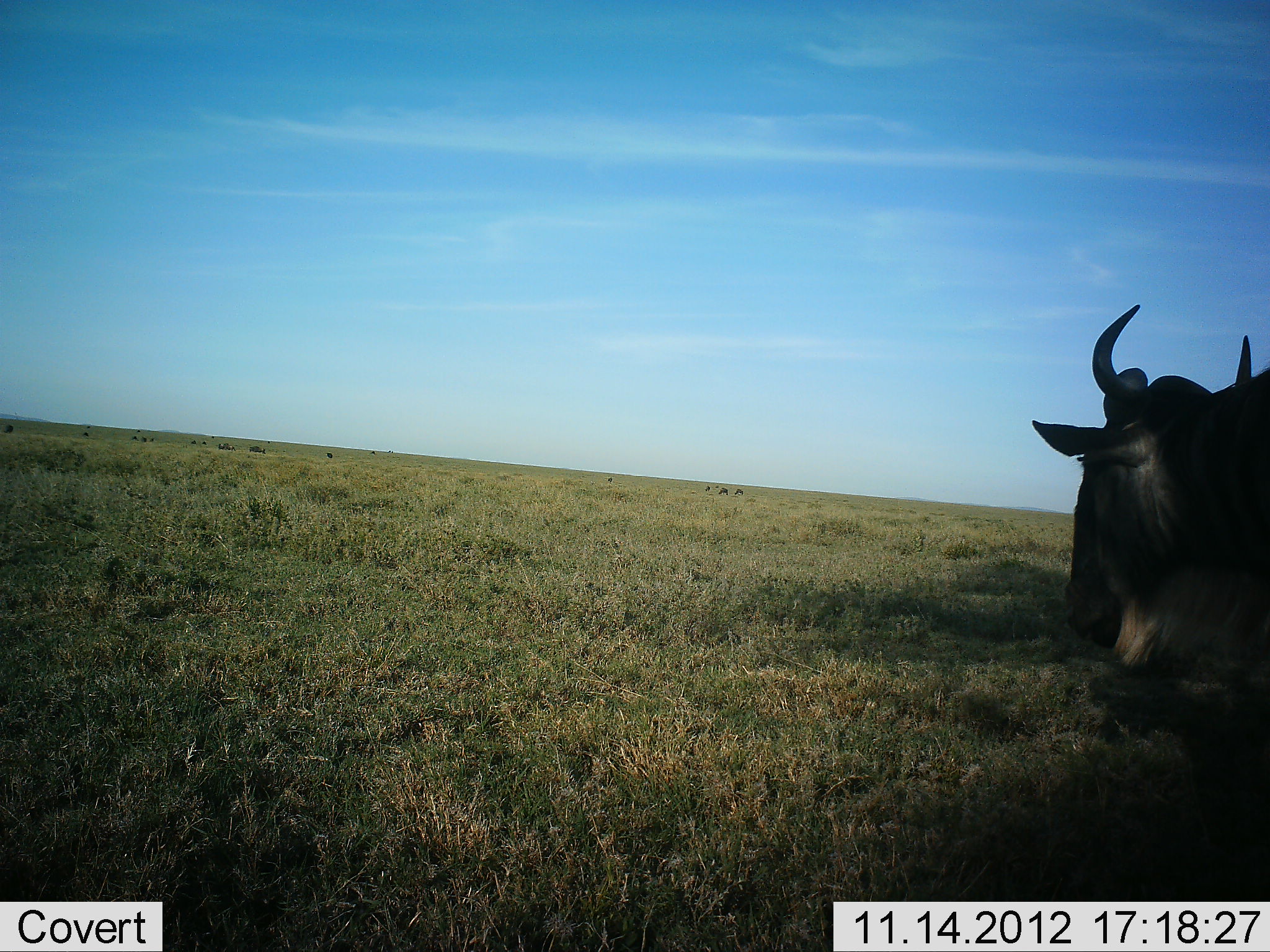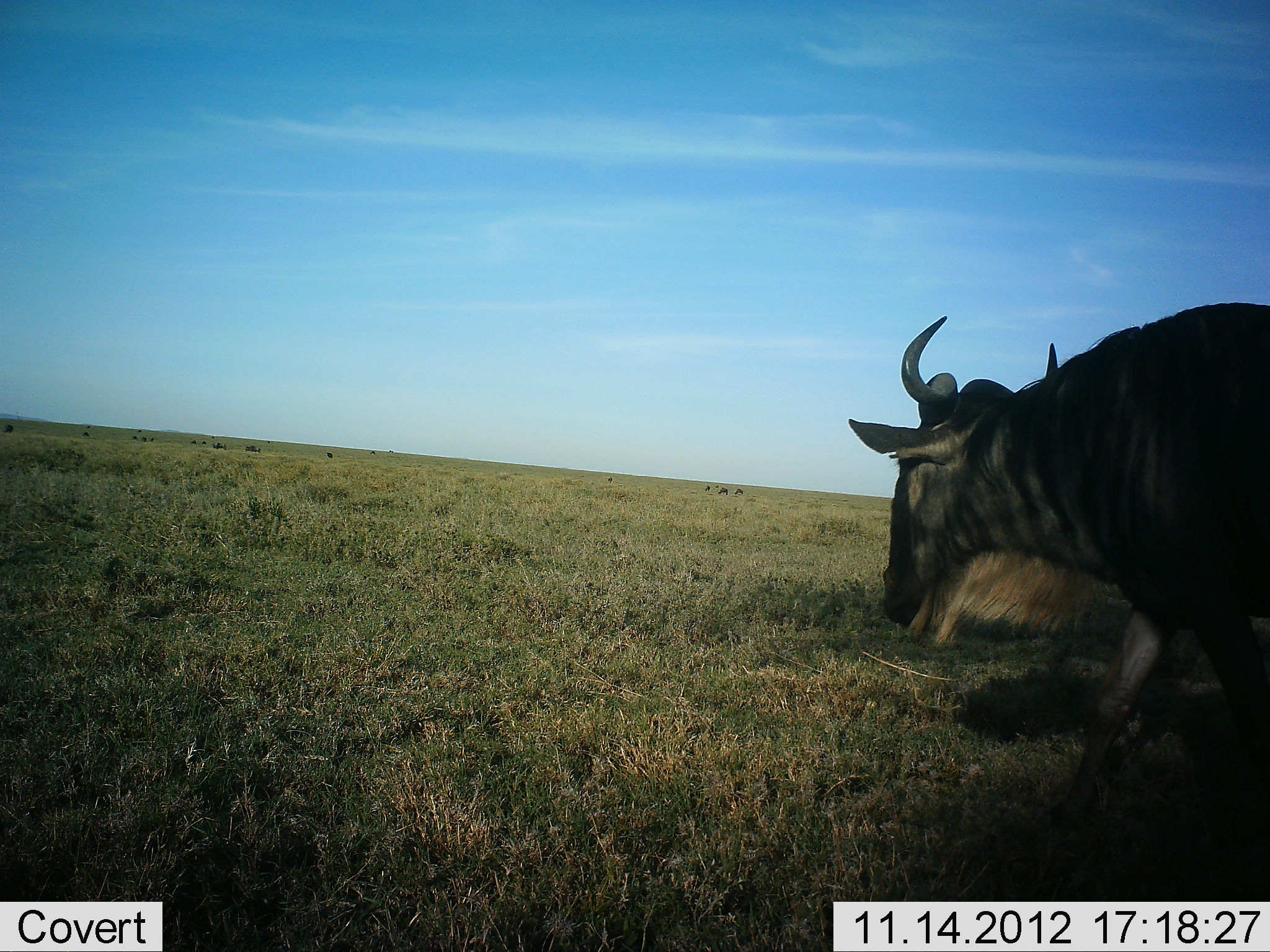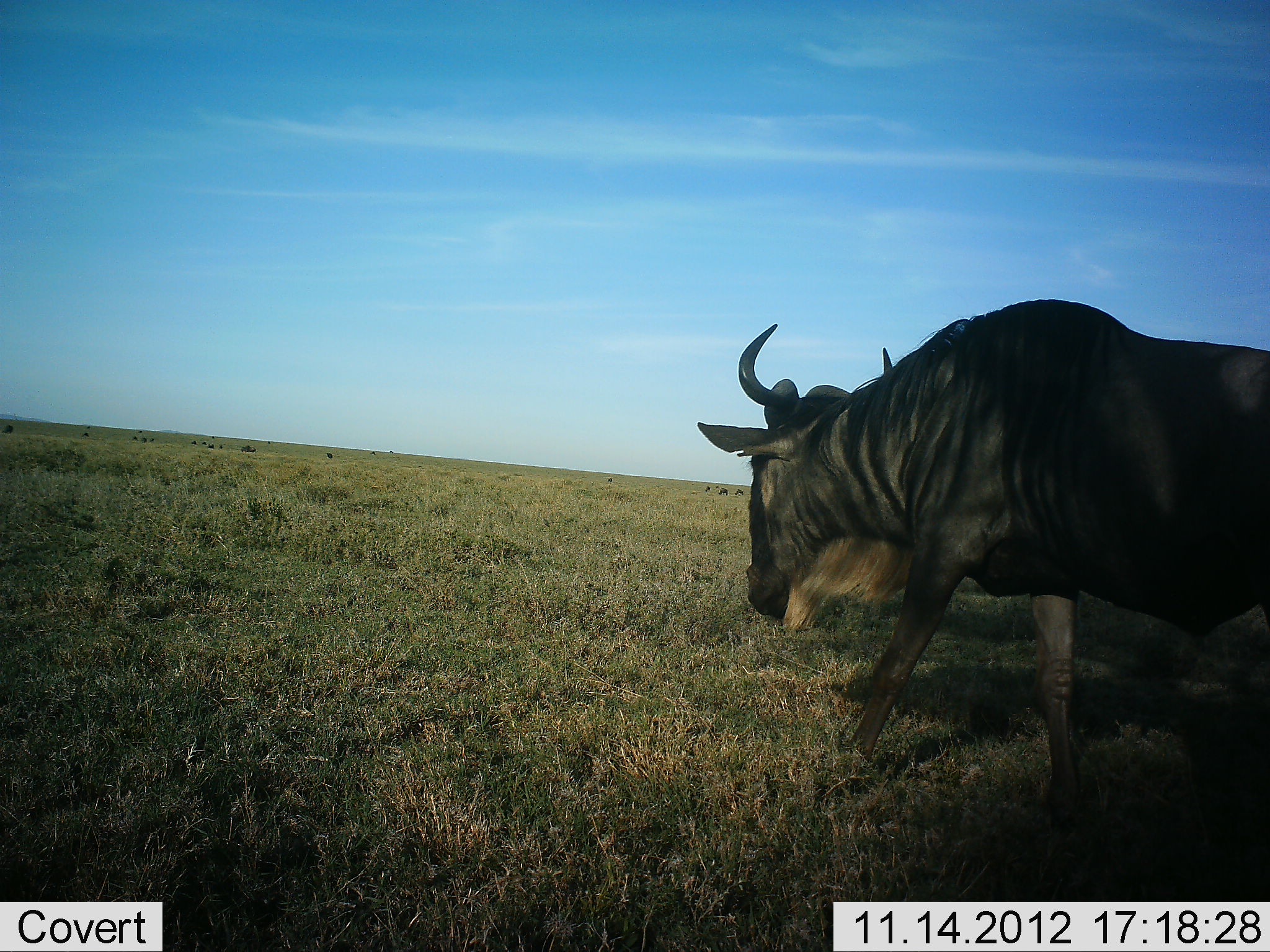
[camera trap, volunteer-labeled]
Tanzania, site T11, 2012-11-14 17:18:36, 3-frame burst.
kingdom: Animalia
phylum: Chordata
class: Mammalia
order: Artiodactyla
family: Bovidae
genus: Connochaetes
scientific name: Connochaetes taurinus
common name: blue wildebeest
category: wildebeest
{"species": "wildebeest (blue wildebeest) (Connochaetes taurinus)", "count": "1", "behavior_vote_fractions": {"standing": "0%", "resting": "0%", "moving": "100%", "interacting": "0%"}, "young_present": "0%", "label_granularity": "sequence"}